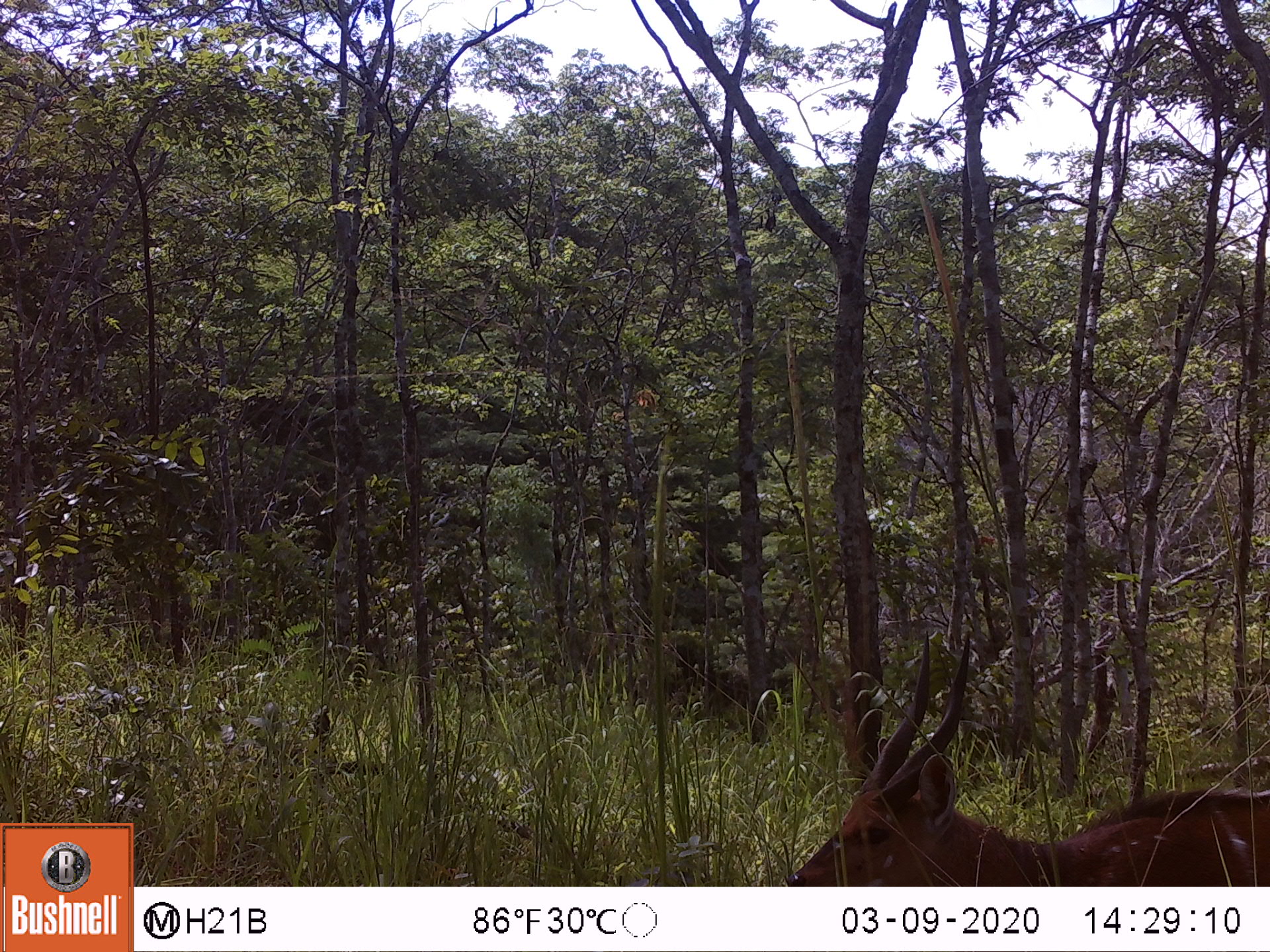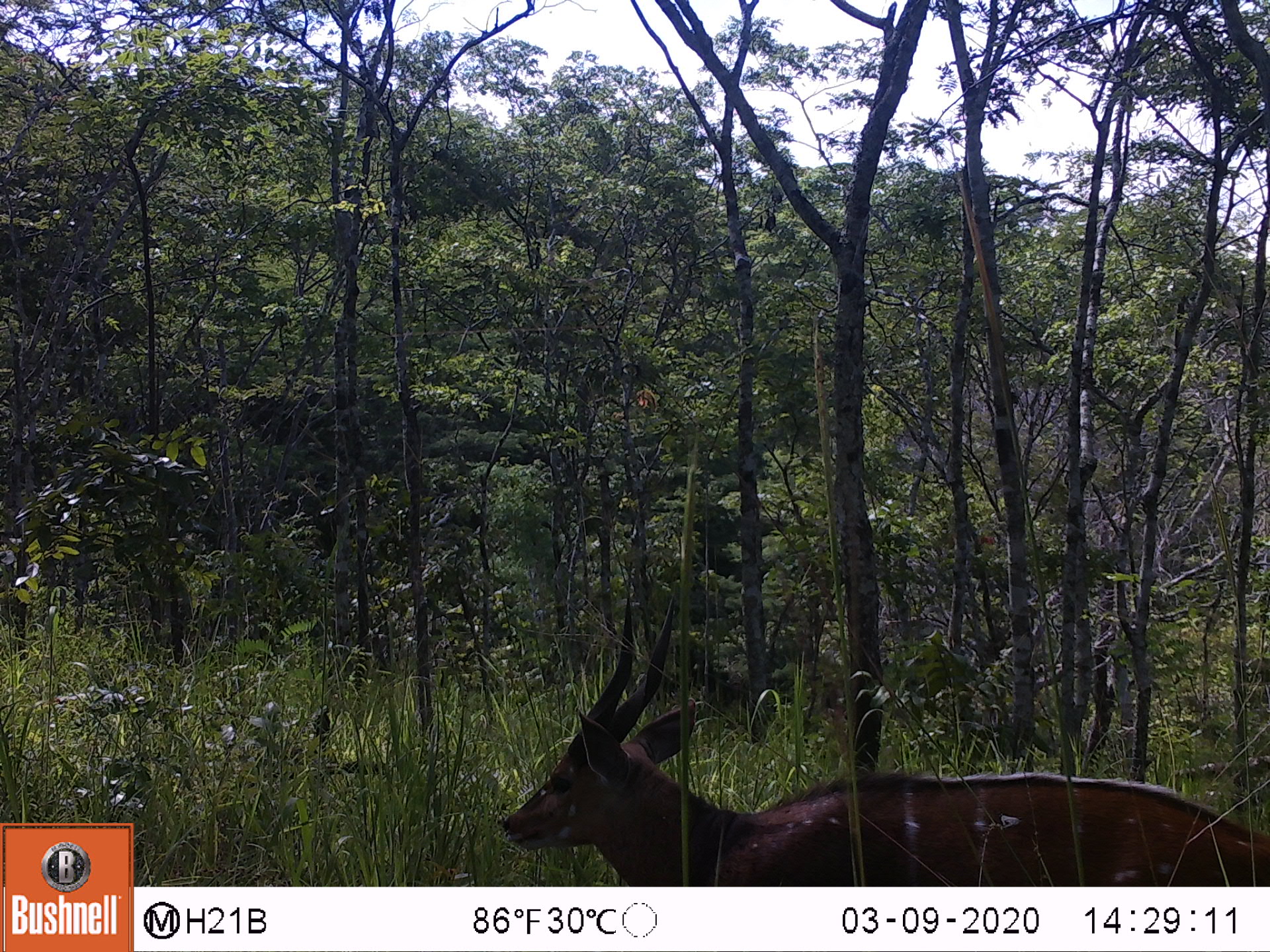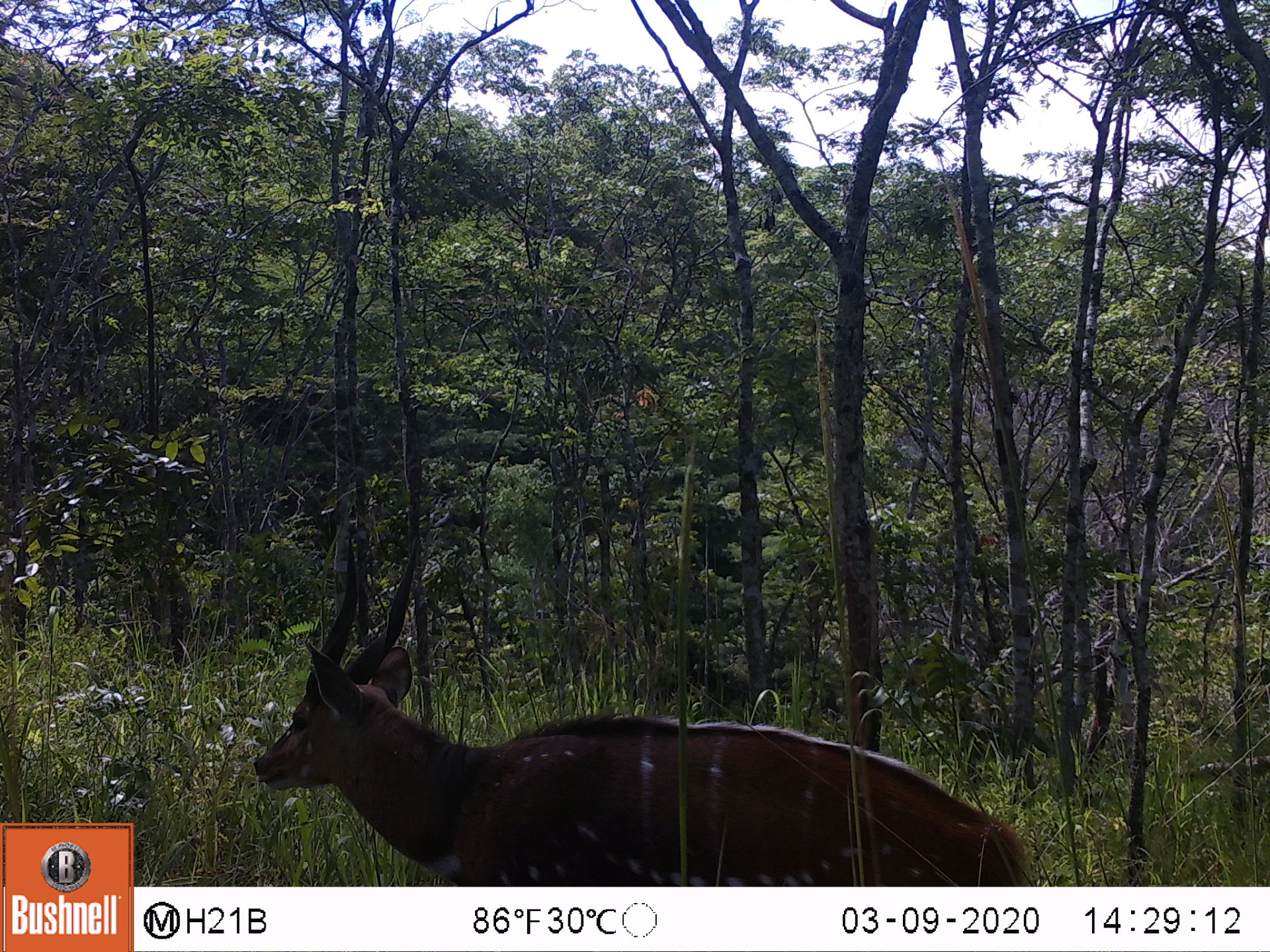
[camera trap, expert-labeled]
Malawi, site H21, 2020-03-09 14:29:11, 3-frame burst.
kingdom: Animalia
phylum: Chordata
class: Mammalia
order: Artiodactyla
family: Bovidae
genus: Tragelaphus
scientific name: Tragelaphus sylvaticus sylvaticus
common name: cape bushbuck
Cape bushbuck (Tragelaphus sylvaticus sylvaticus), count 1.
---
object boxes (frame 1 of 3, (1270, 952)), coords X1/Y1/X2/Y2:
cape bushbuck: 796/627/1266/880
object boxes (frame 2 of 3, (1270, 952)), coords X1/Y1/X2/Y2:
cape bushbuck: 492/585/1265/880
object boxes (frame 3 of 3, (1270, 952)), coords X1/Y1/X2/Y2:
cape bushbuck: 251/537/1039/883